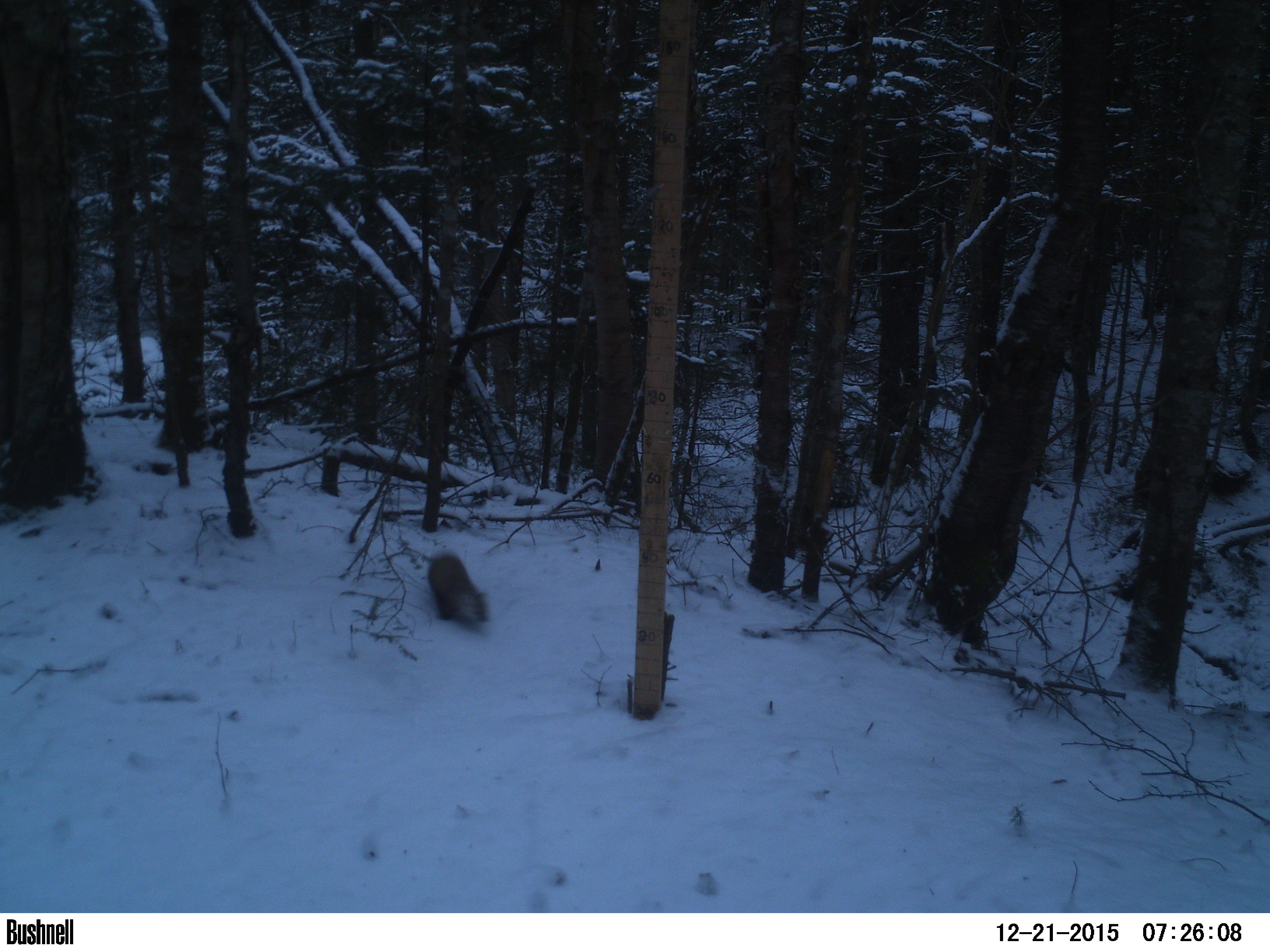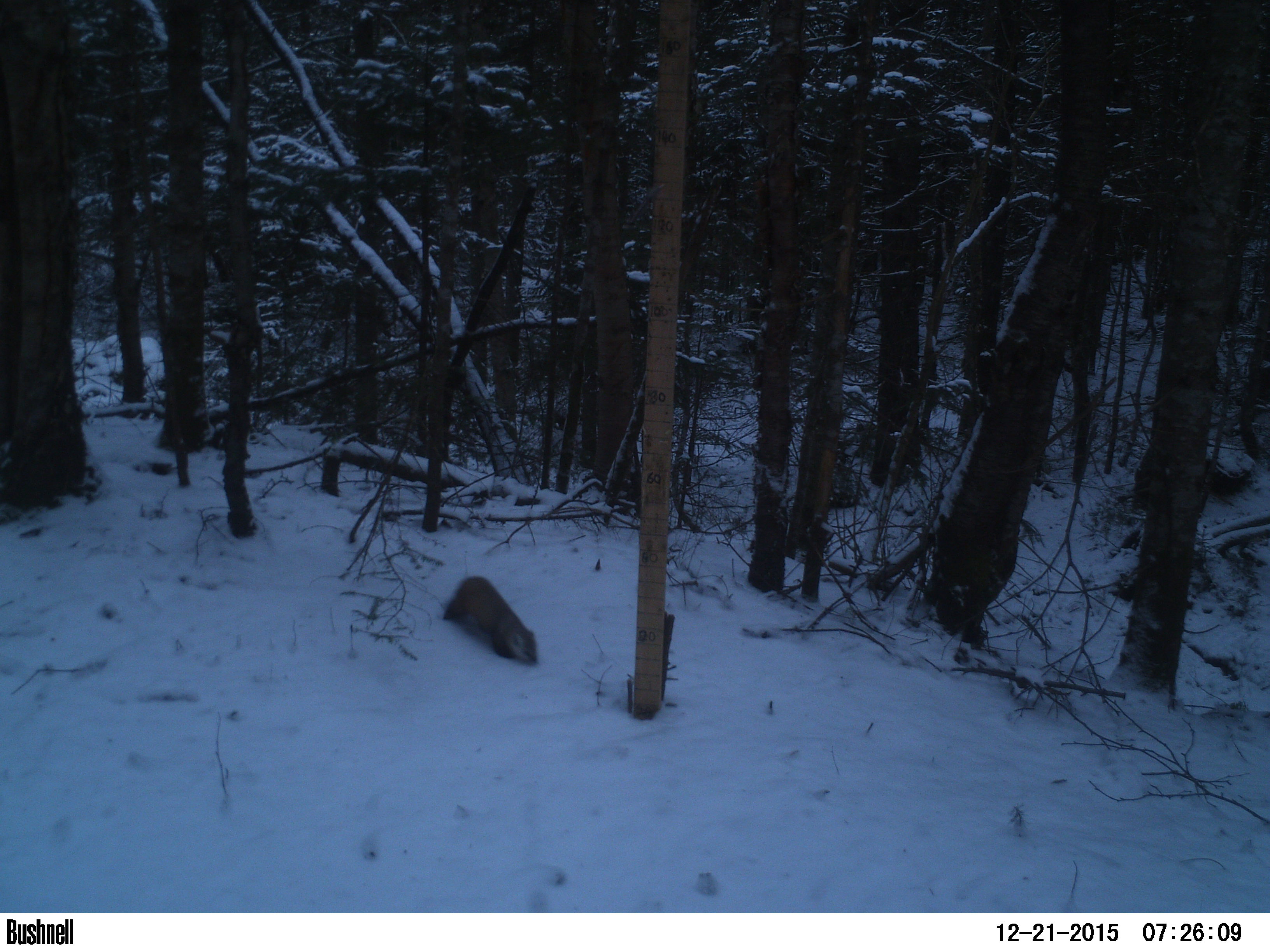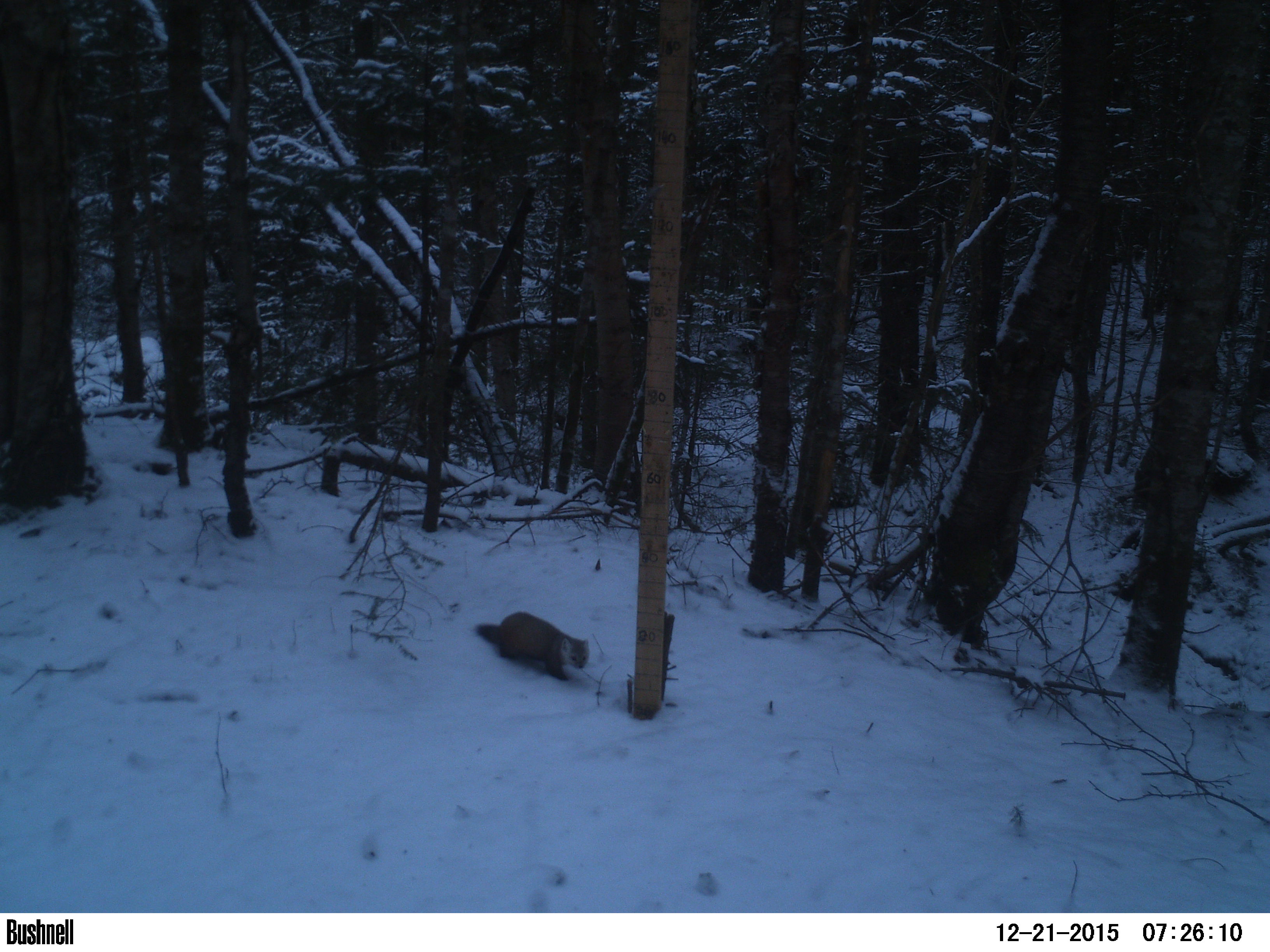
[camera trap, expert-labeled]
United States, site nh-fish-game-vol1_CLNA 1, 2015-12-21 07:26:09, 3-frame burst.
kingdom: Animalia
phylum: Chordata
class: Mammalia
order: Carnivora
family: Mustelidae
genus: Martes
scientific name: Martes americana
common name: american marten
American marten (Martes americana).